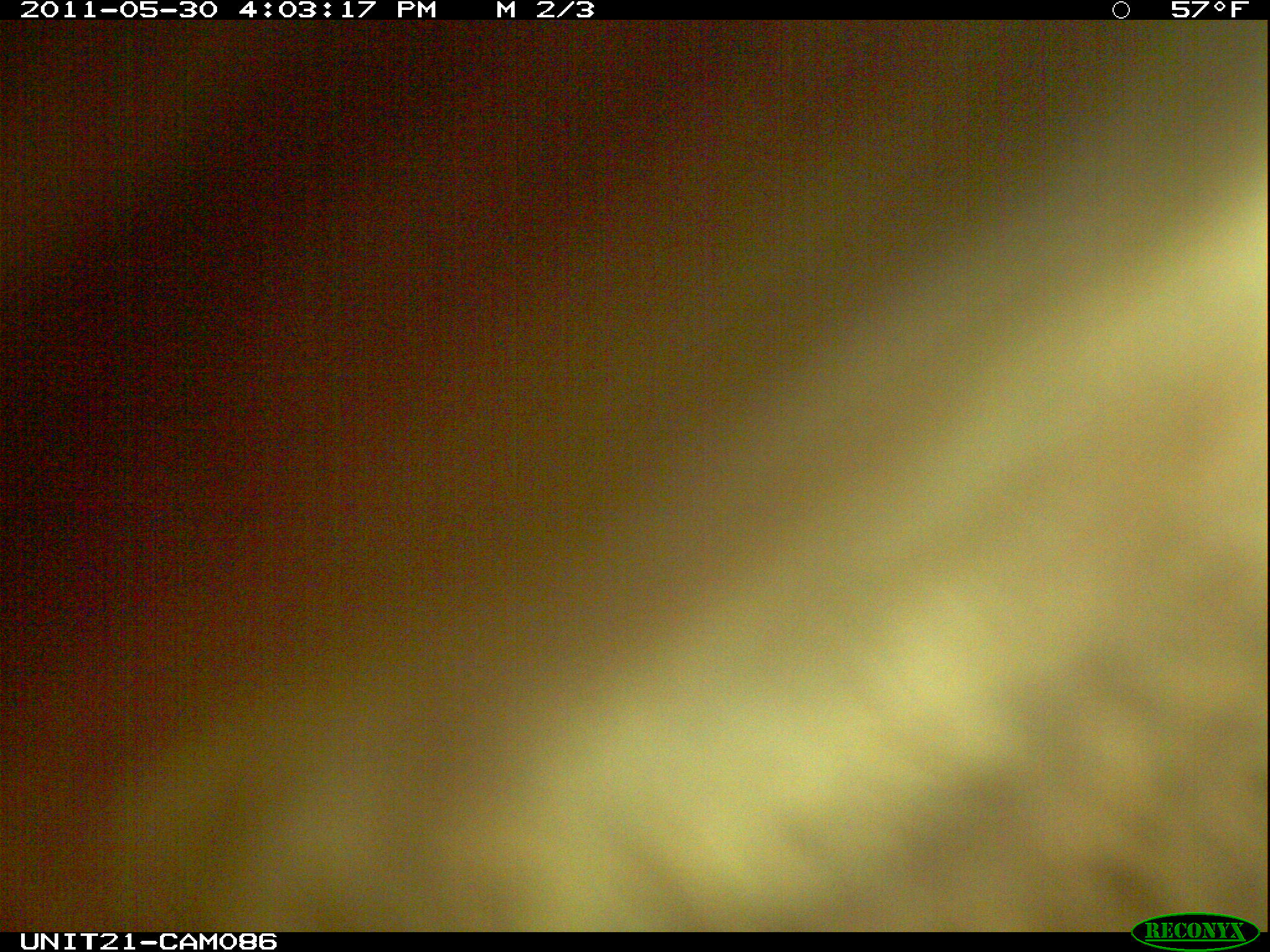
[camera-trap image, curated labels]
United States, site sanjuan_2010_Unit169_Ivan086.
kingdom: Animalia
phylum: Chordata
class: Mammalia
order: Carnivora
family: Ursidae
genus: Ursus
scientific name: Ursus americanus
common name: american black bear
Ursus americanus (american black bear).